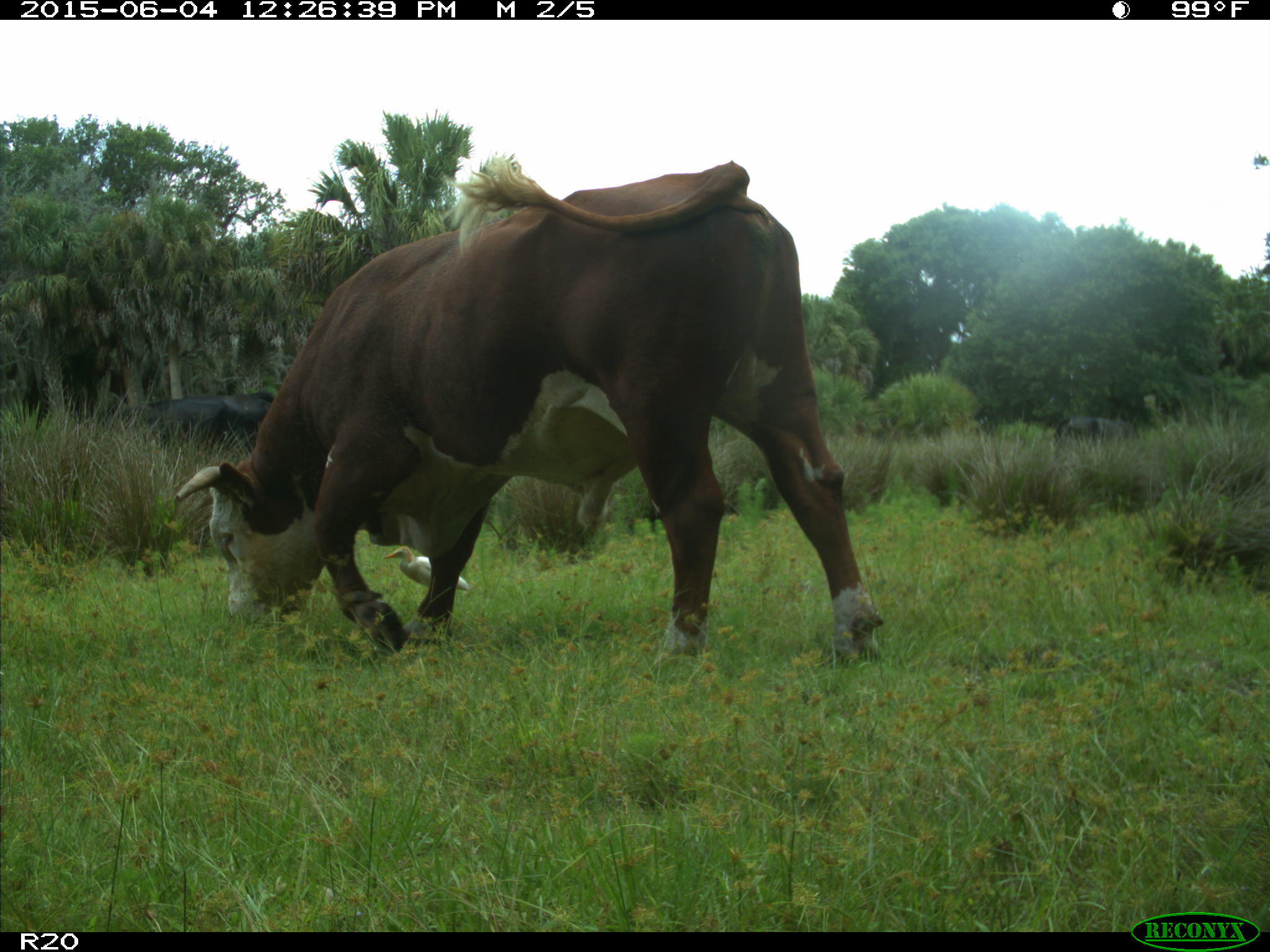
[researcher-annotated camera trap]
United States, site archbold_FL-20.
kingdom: Animalia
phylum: Chordata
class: Mammalia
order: Artiodactyla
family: Bovidae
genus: Bos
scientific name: Bos taurus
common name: domestic cow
Bos taurus (domestic cow).